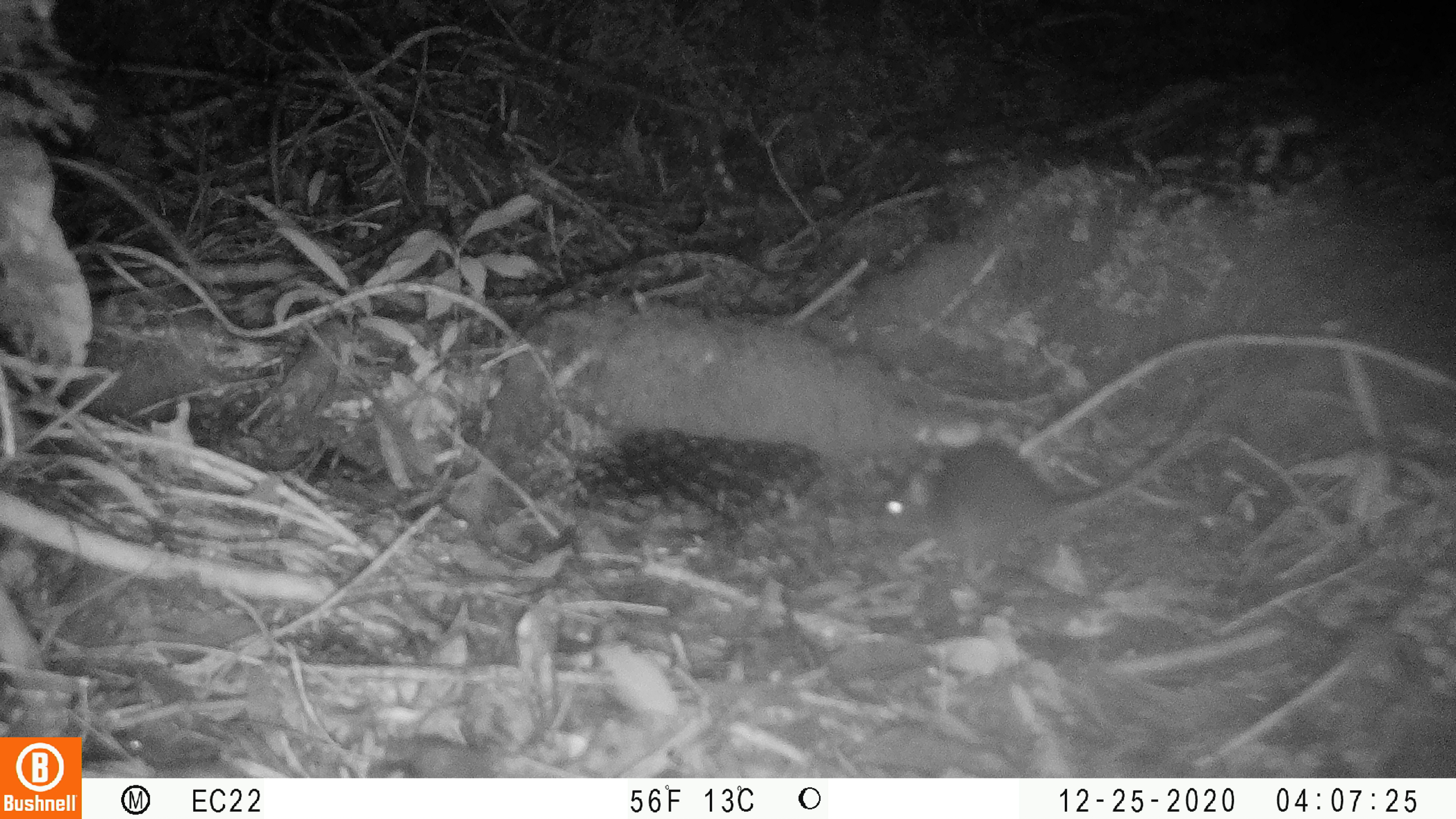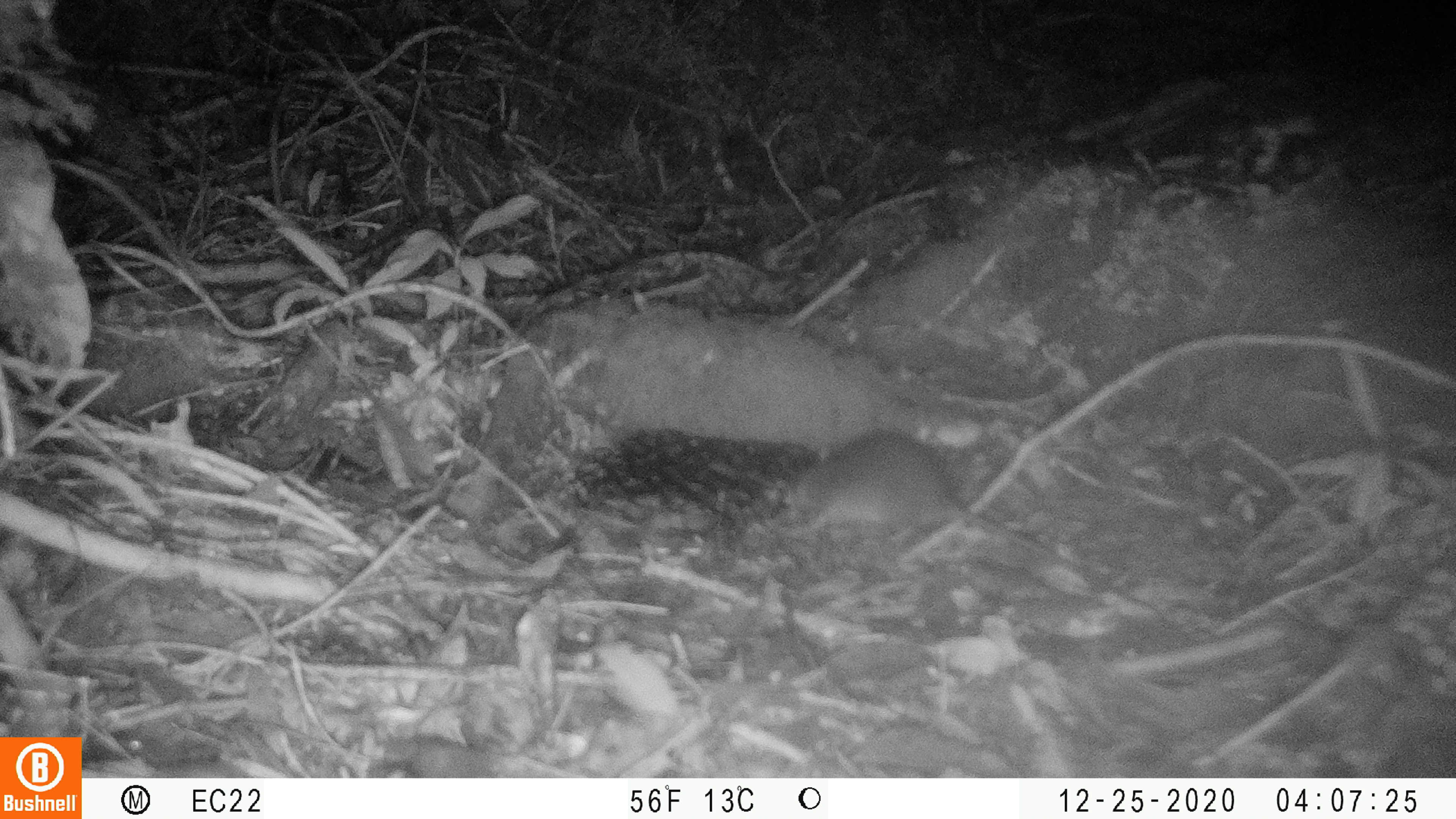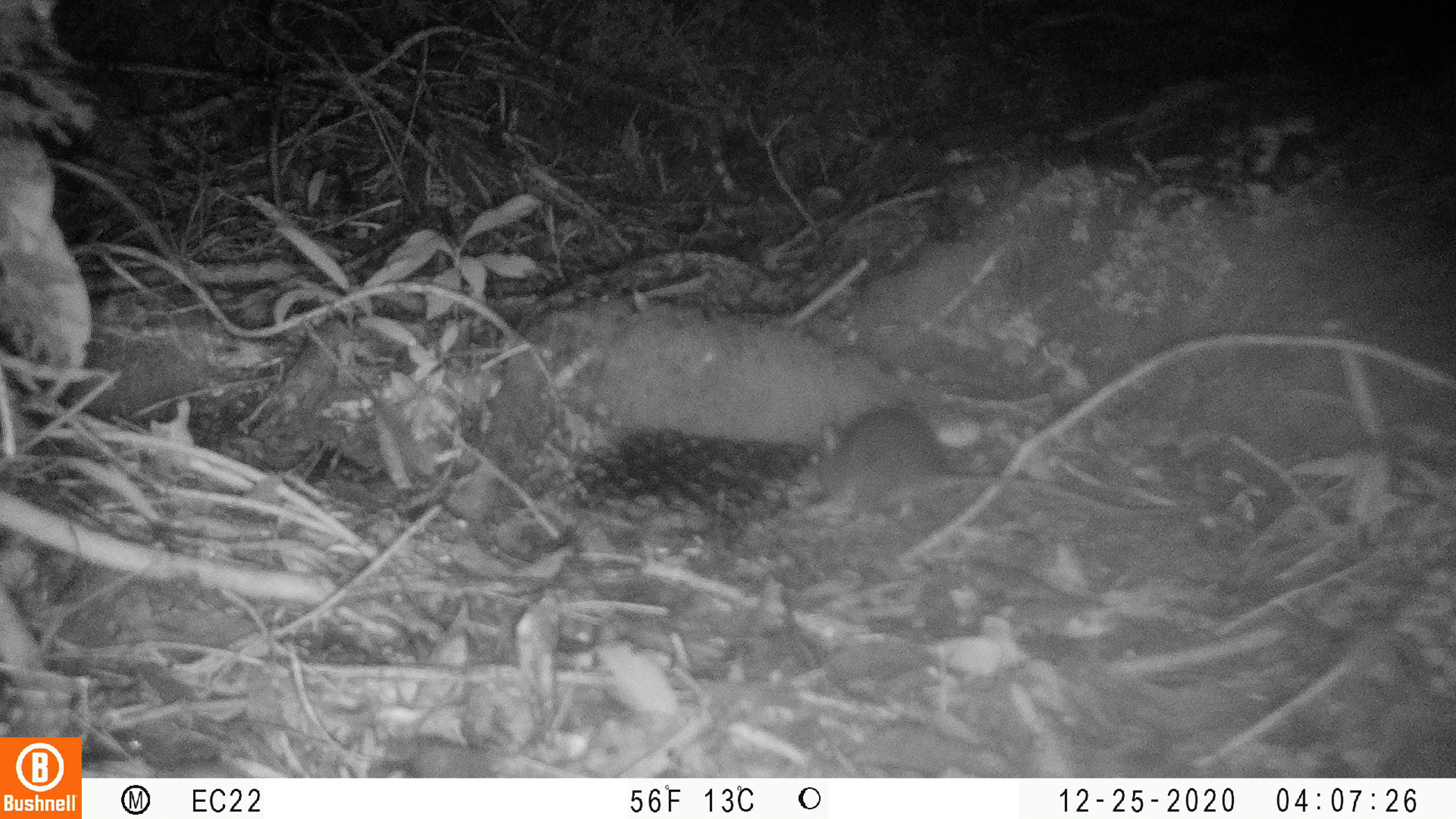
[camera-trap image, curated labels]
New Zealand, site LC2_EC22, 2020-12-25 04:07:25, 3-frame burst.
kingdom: Animalia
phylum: Chordata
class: Mammalia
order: Rodentia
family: Muridae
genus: Rattus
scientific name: Rattus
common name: rat